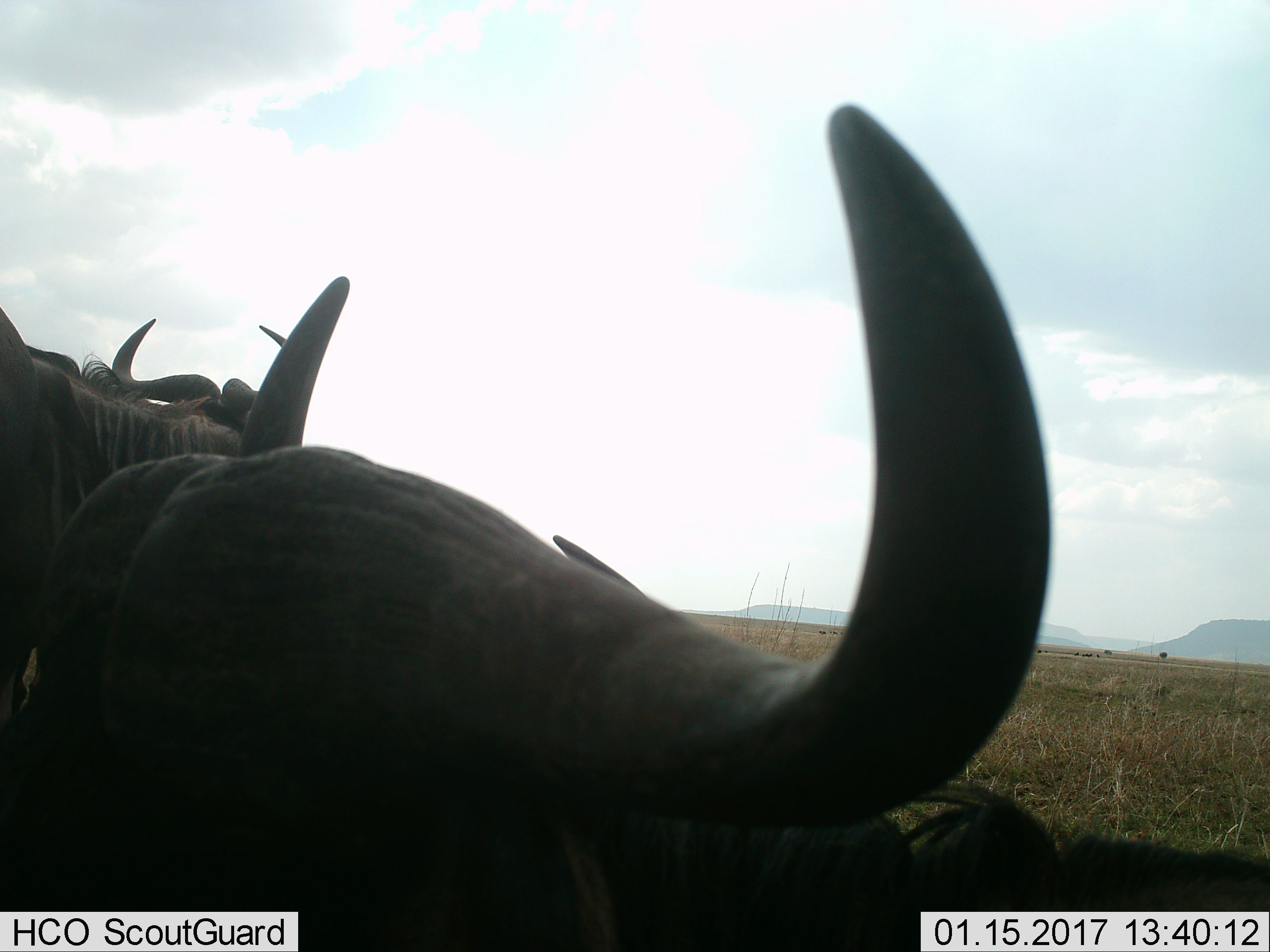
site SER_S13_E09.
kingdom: Animalia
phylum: Chordata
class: Mammalia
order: Artiodactyla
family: Bovidae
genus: Connochaetes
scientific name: Connochaetes taurinus taurinus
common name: blue wildebeest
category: wildebeestblue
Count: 3.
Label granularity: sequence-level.